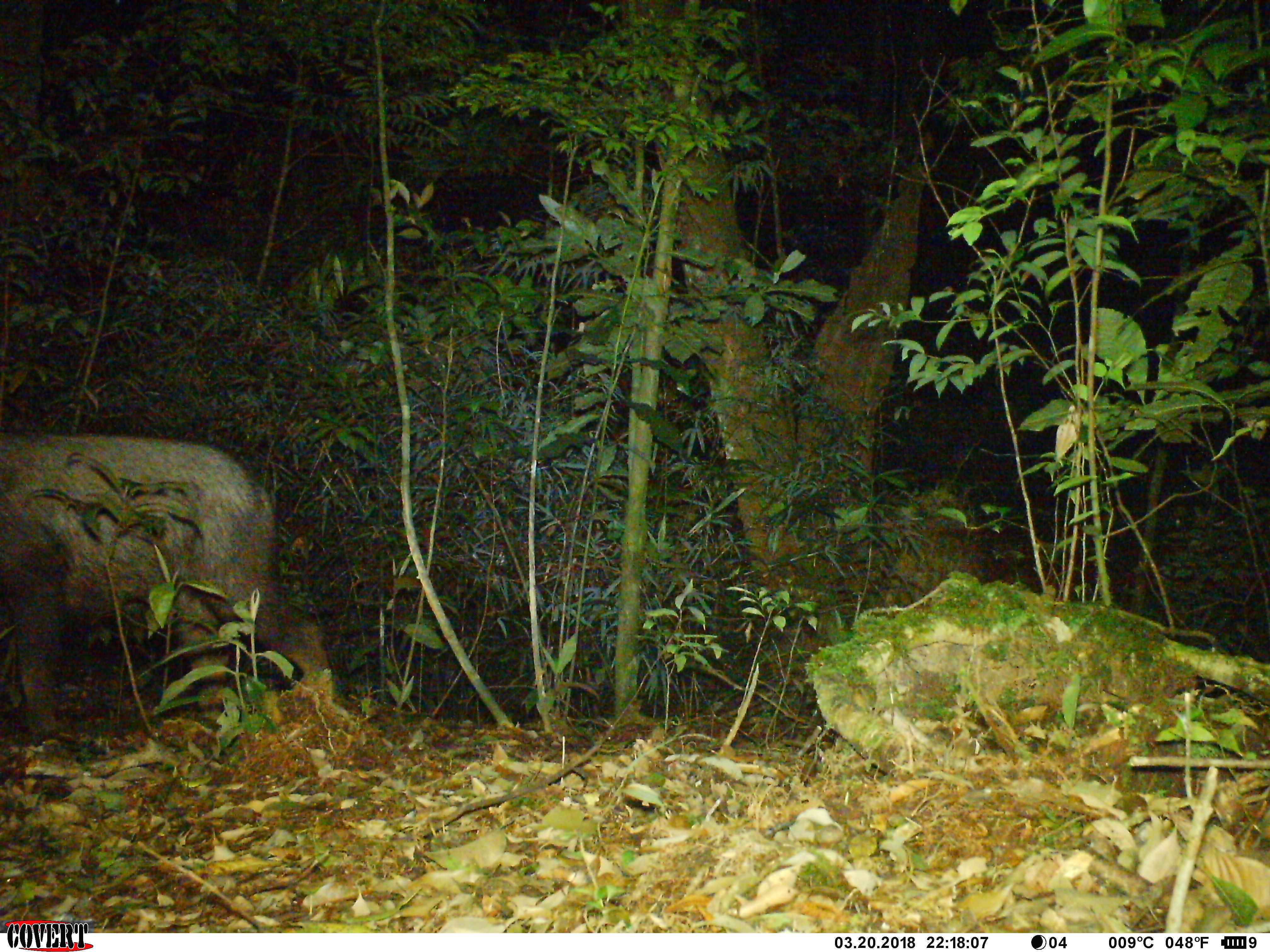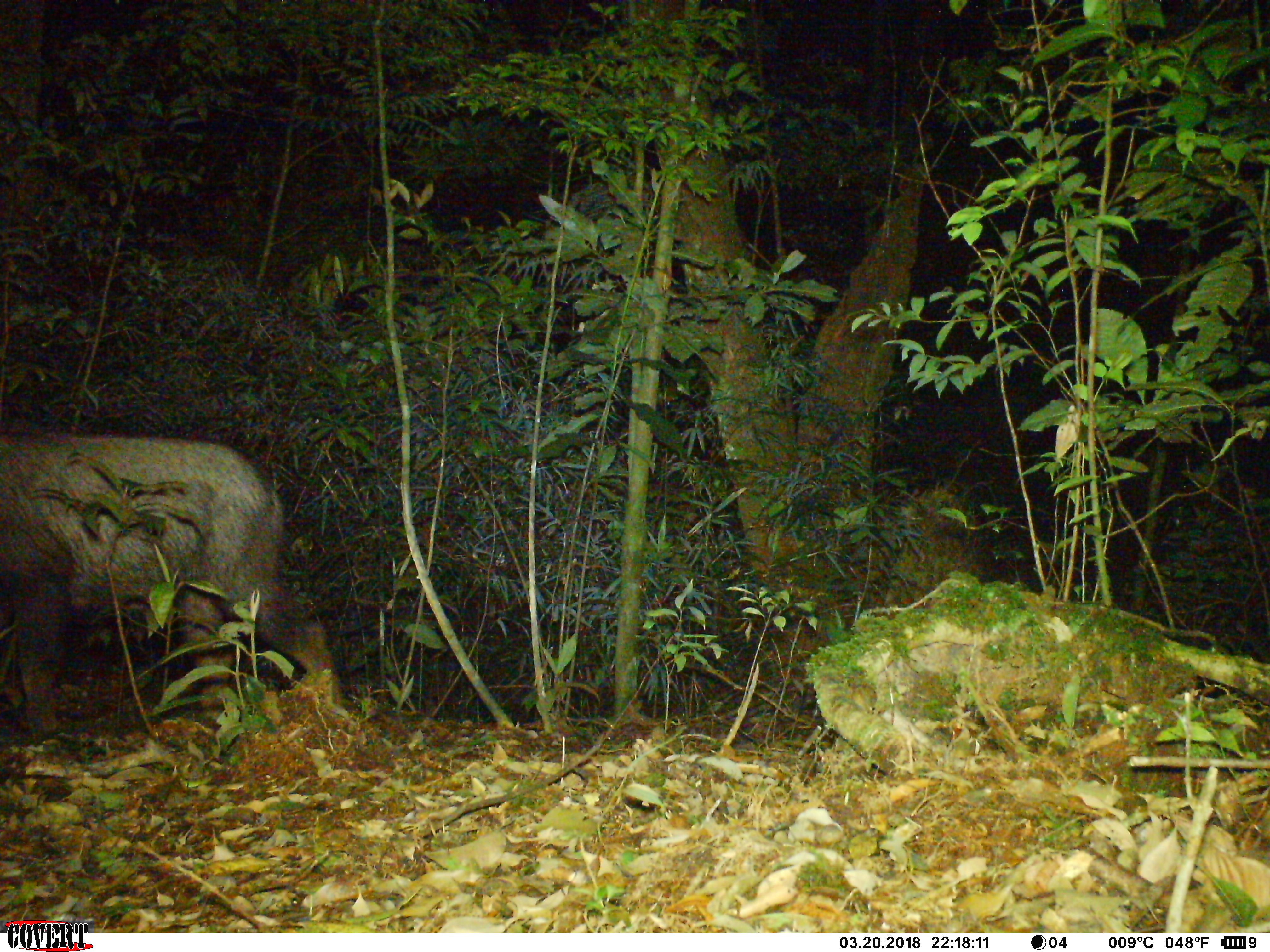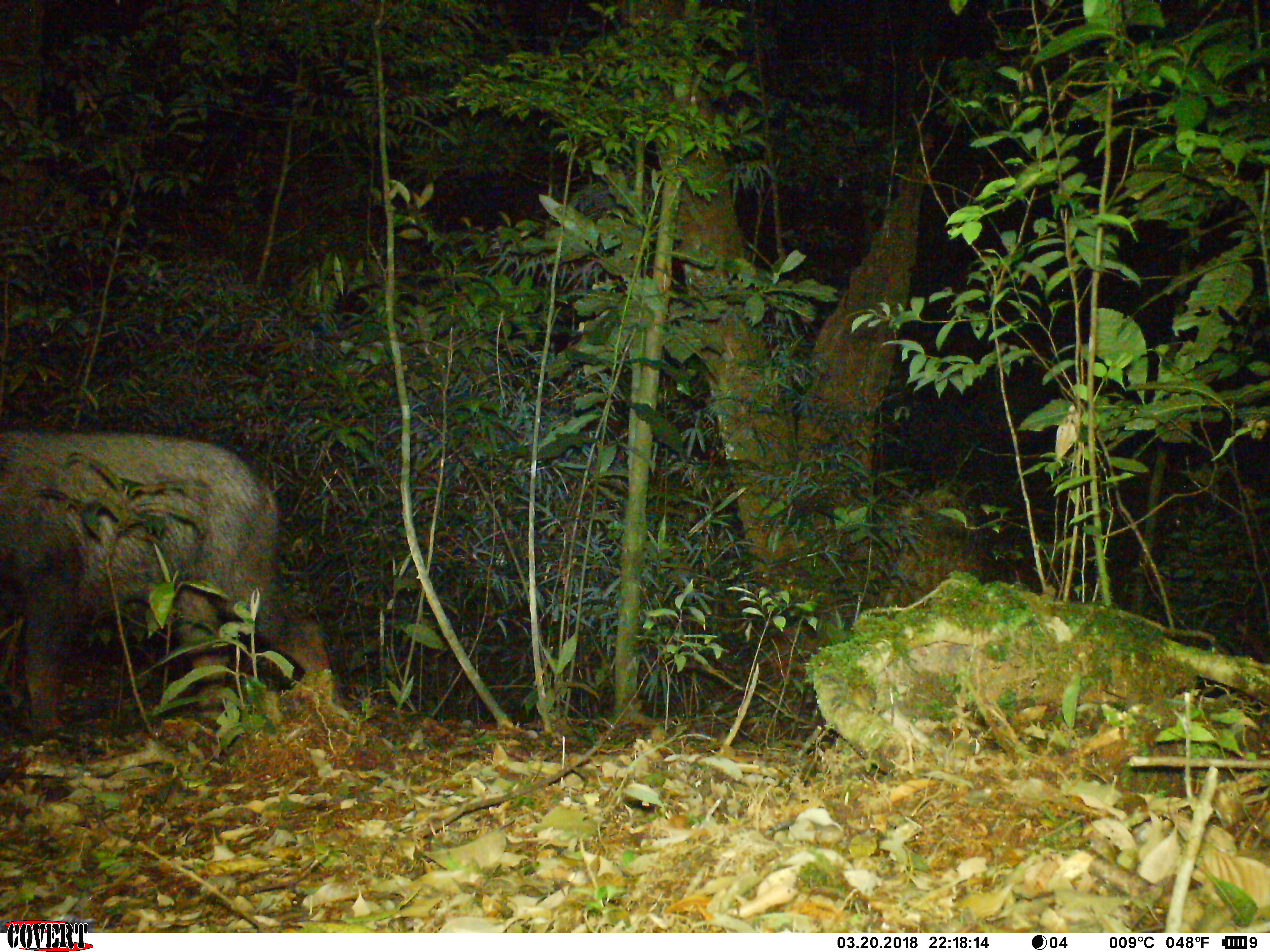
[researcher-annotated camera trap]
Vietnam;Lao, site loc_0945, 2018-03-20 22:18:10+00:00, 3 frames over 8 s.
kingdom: Animalia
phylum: Chordata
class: Mammalia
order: Artiodactyla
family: Bovidae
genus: Capricornis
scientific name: Capricornis sumatraensis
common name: chinese serow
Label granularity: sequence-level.